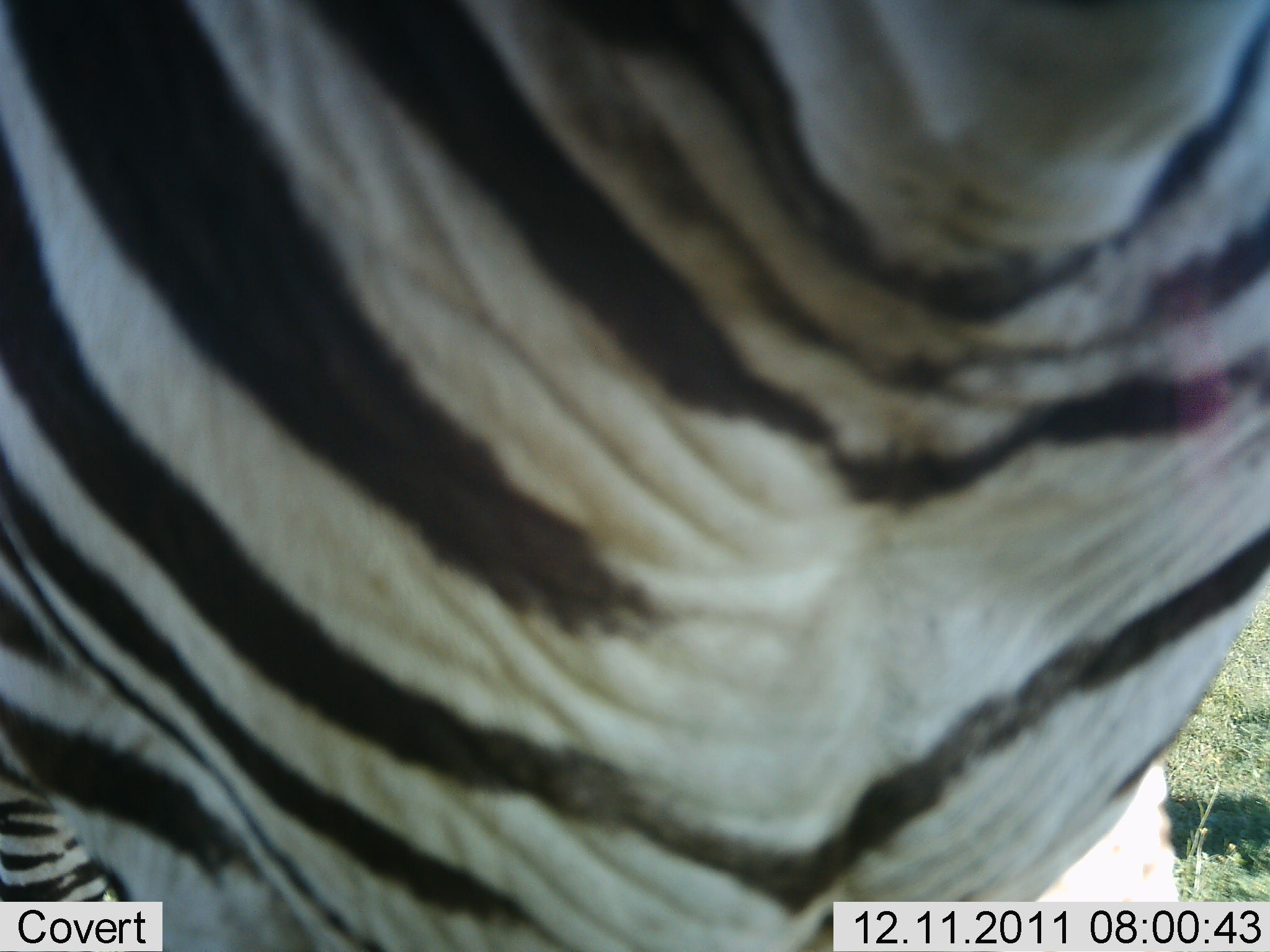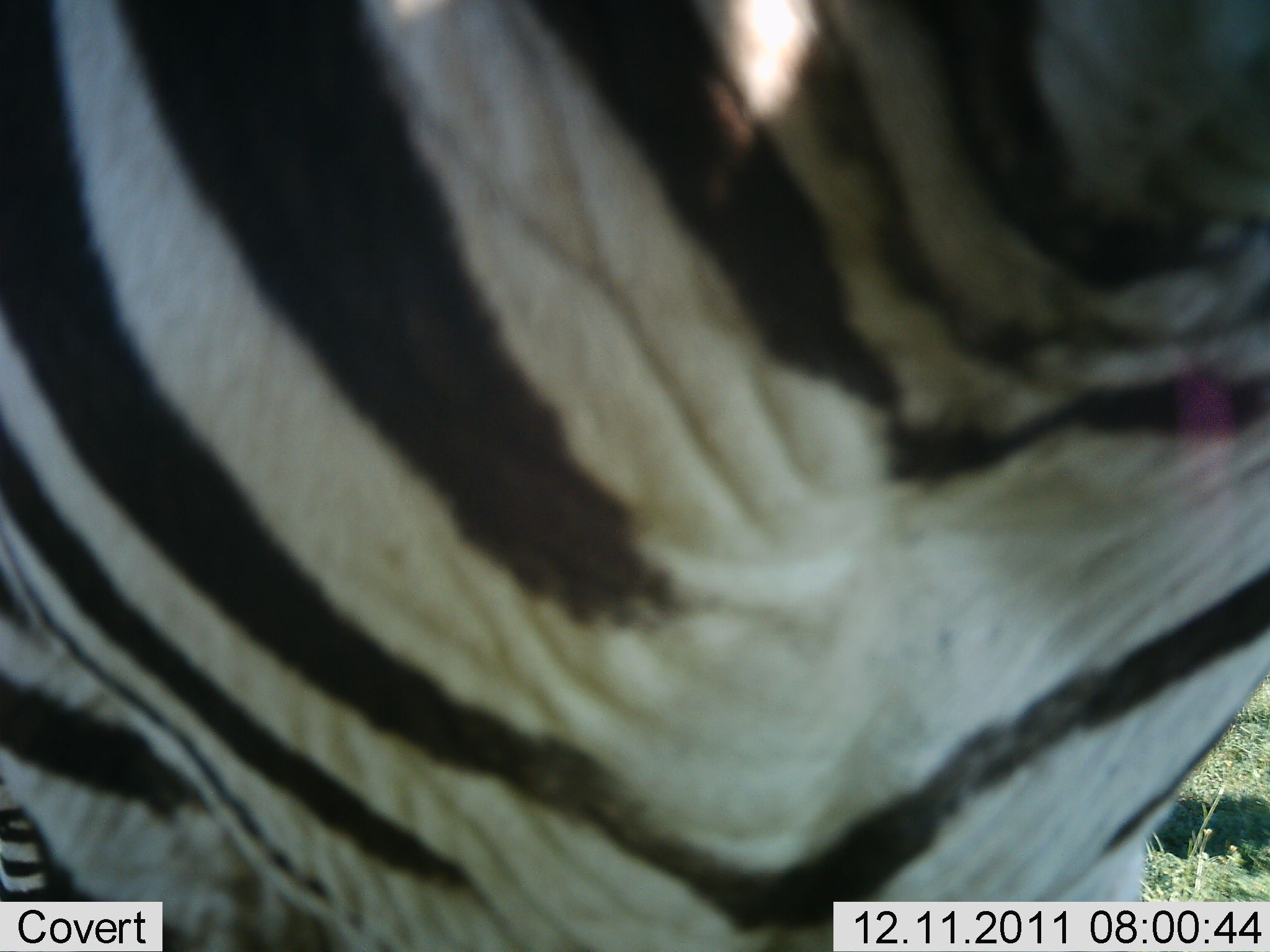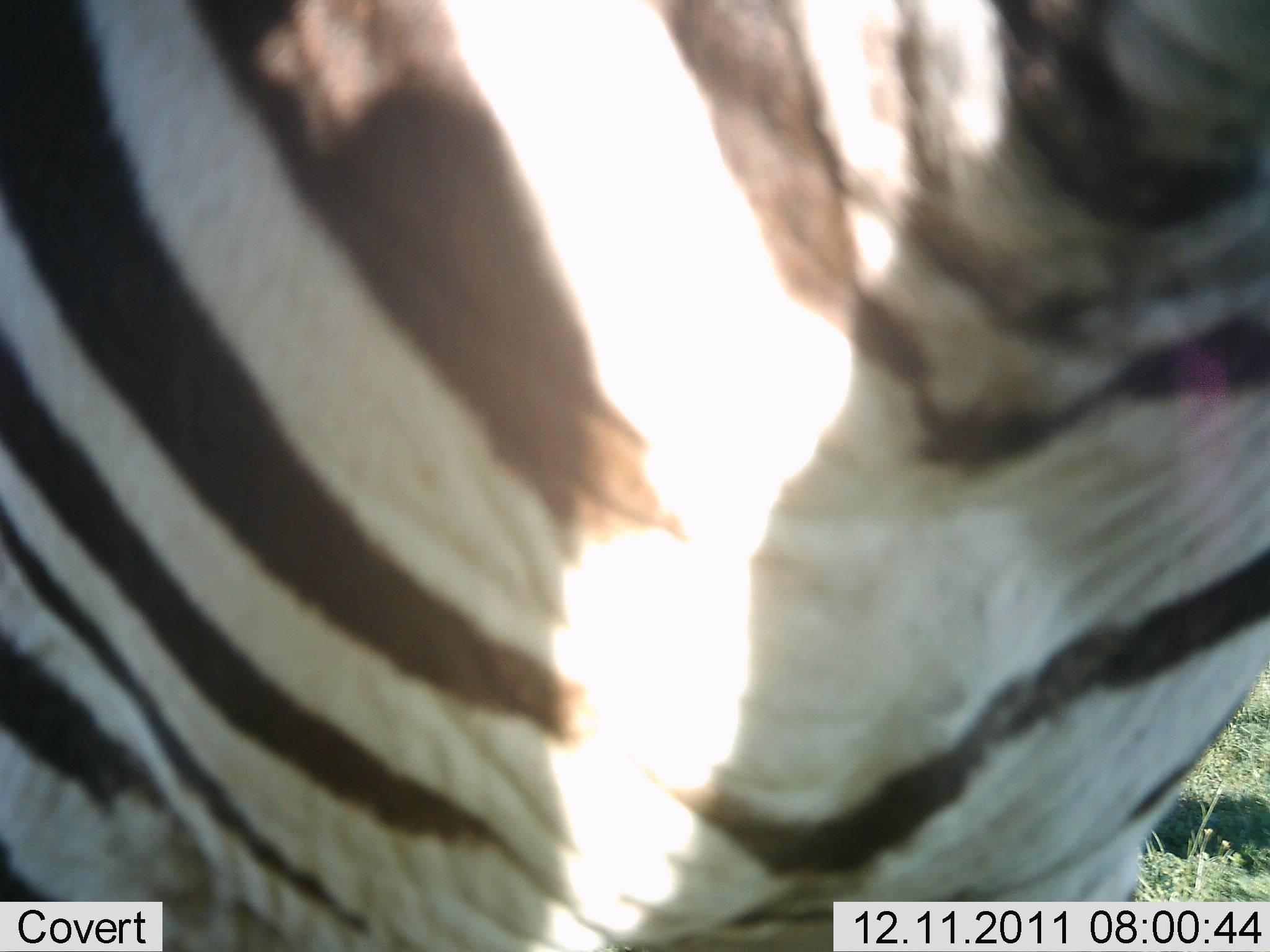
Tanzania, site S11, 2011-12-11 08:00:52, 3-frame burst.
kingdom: Animalia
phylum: Chordata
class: Mammalia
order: Perissodactyla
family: Equidae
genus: Equus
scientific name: Equus quagga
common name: plains zebra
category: zebra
Zebra (plains zebra) (Equus quagga), count 1. Behavior (volunteer vote fractions): standing 67%, resting 0%, moving 8%, interacting 25%. Young present (vote fraction): 0%. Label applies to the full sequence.